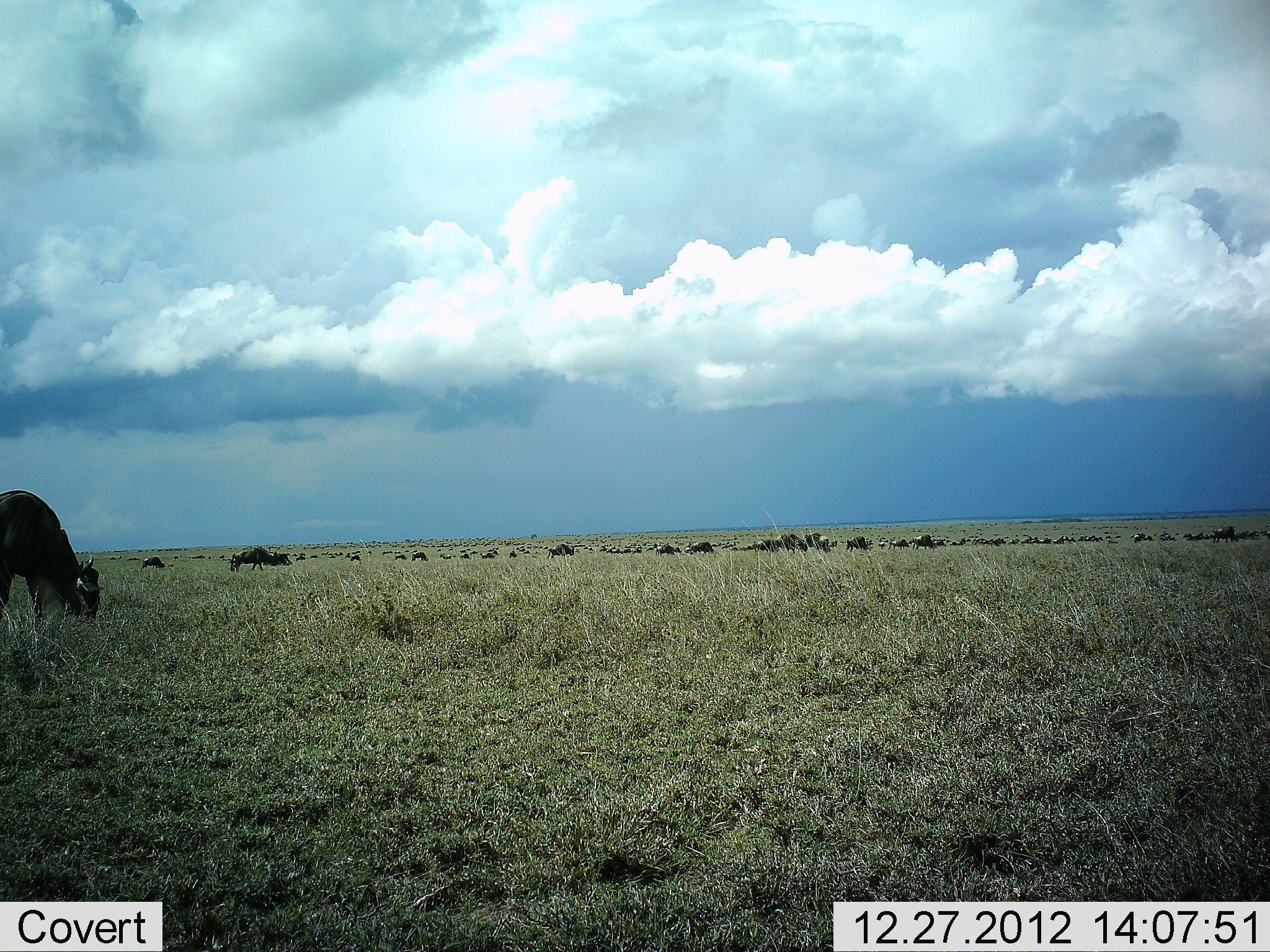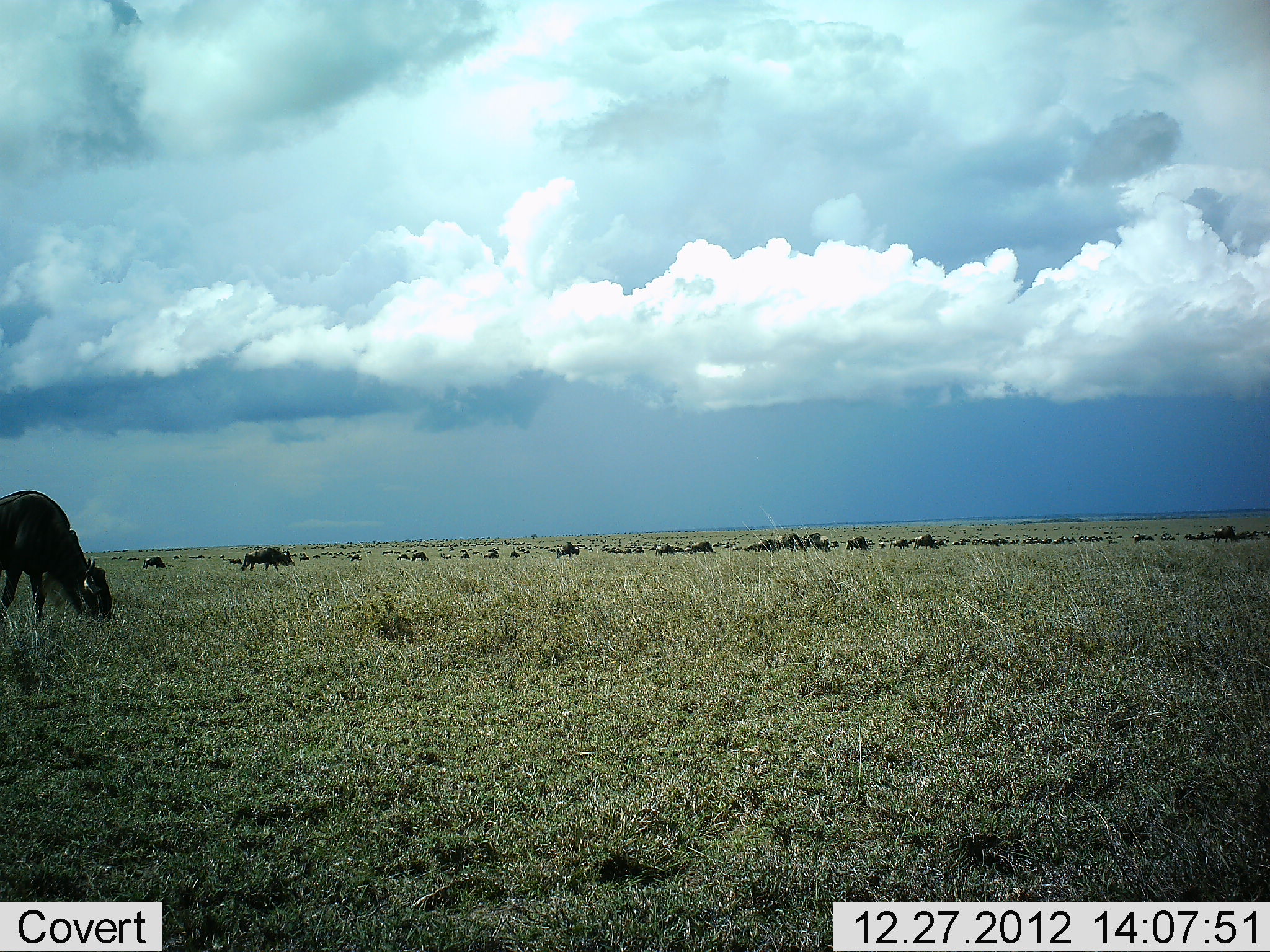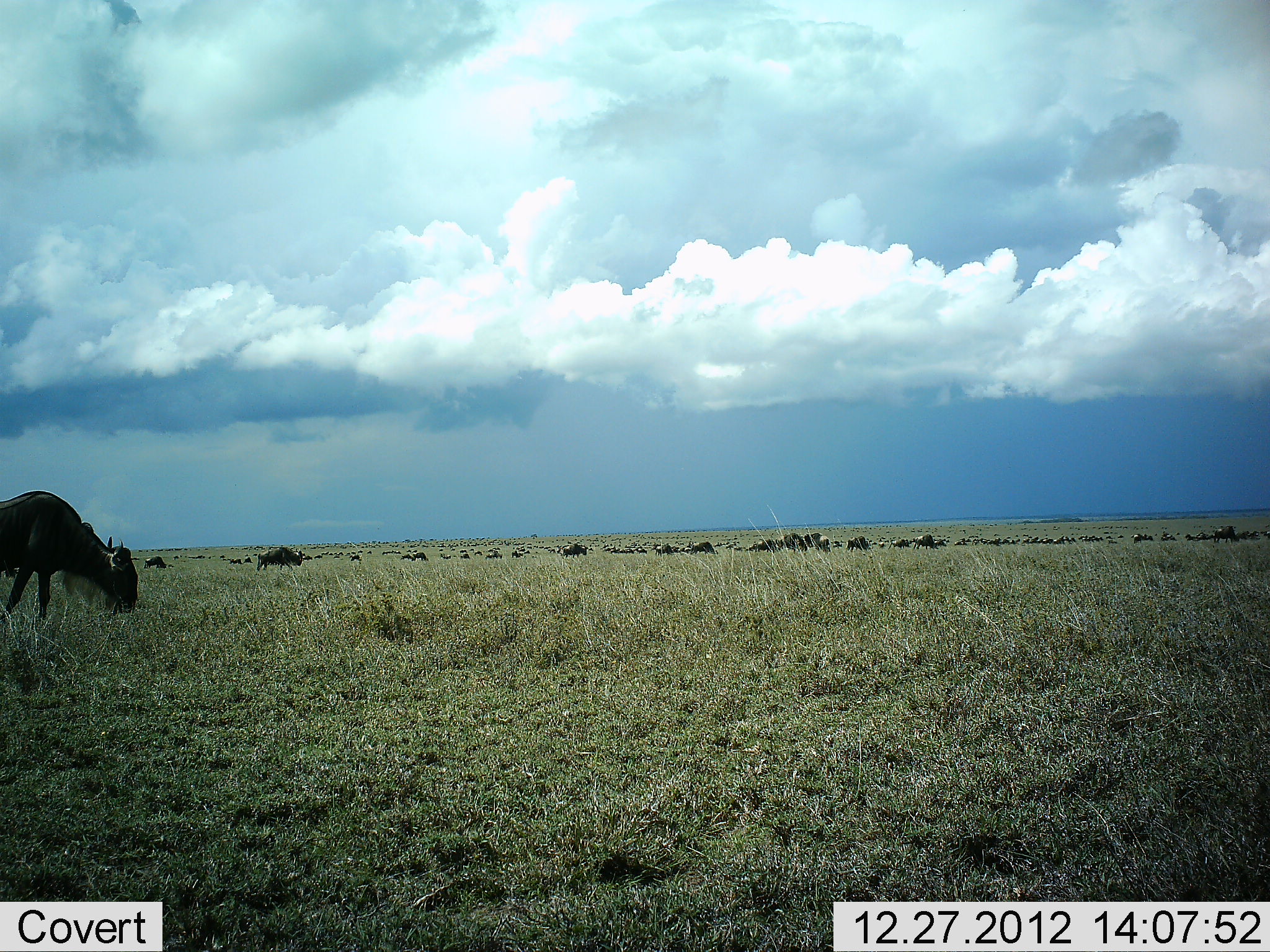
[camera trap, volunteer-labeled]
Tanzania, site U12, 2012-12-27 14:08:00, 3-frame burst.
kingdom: Animalia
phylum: Chordata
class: Mammalia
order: Artiodactyla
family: Bovidae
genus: Connochaetes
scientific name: Connochaetes taurinus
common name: blue wildebeest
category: wildebeest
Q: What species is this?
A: Wildebeest (blue wildebeest) (Connochaetes taurinus).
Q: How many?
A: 51+.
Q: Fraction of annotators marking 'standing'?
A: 30%.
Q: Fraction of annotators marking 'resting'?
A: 10%.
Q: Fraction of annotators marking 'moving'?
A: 90%.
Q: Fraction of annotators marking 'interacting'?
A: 10%.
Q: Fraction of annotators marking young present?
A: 0%.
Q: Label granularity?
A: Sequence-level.